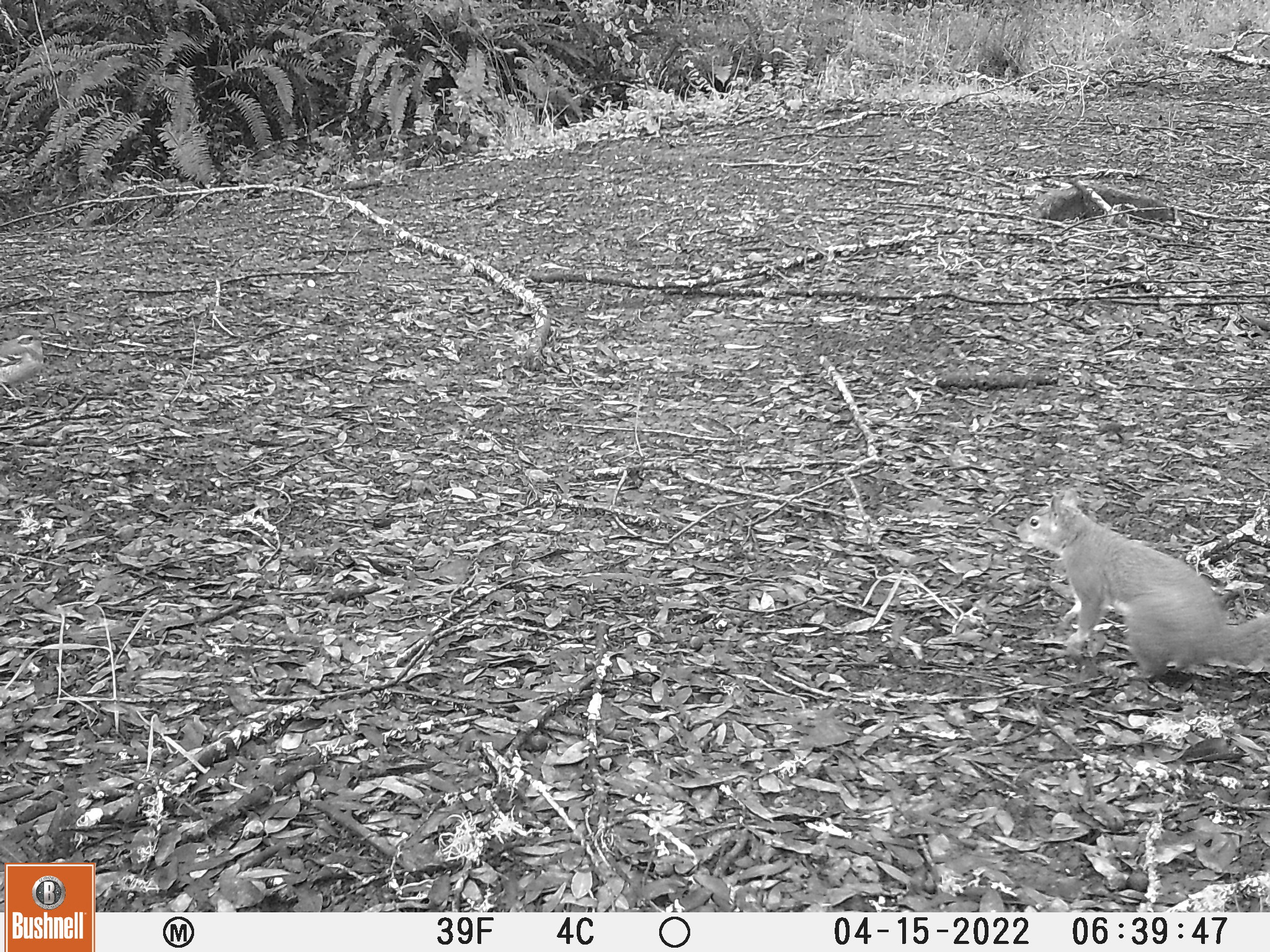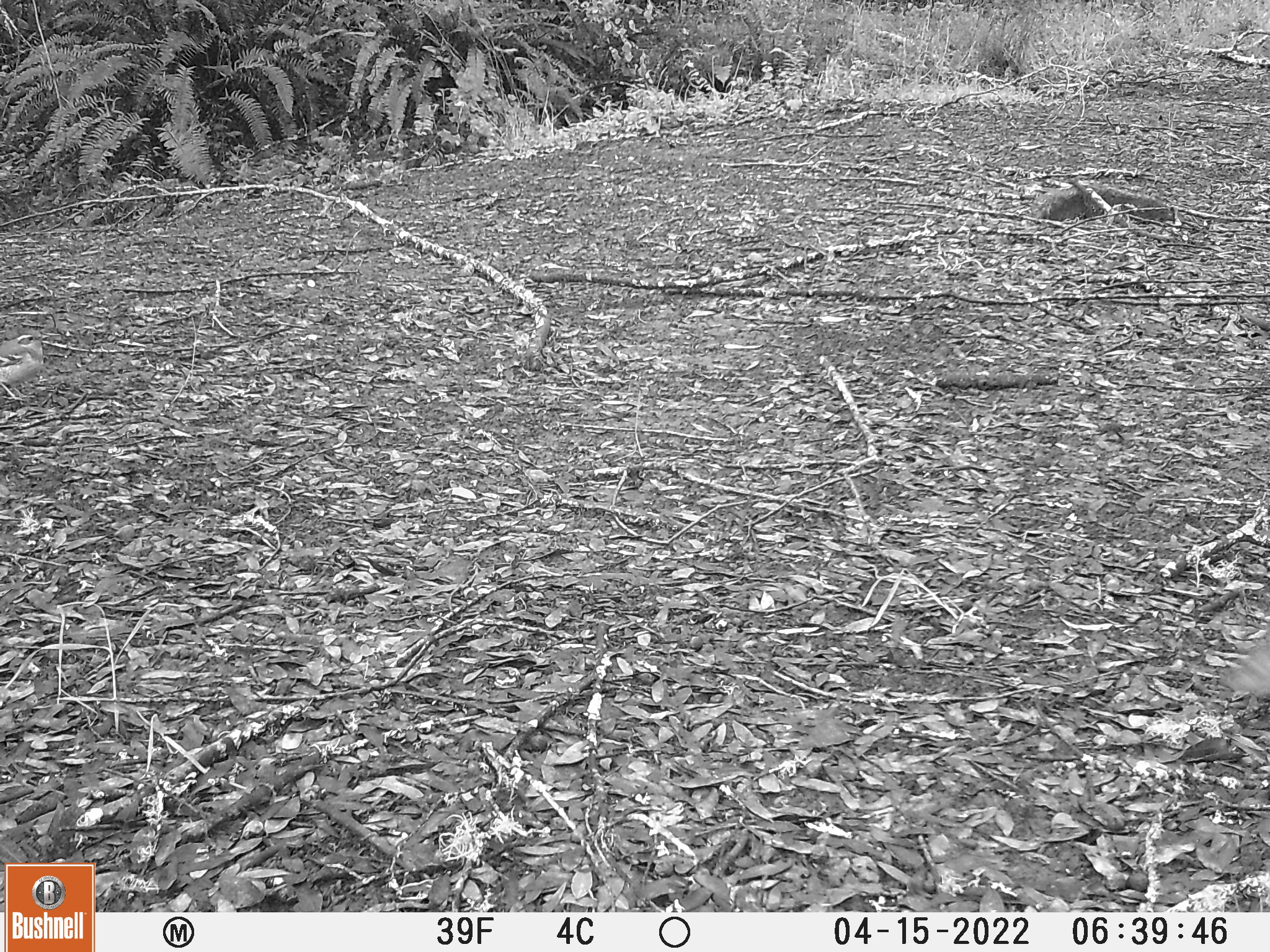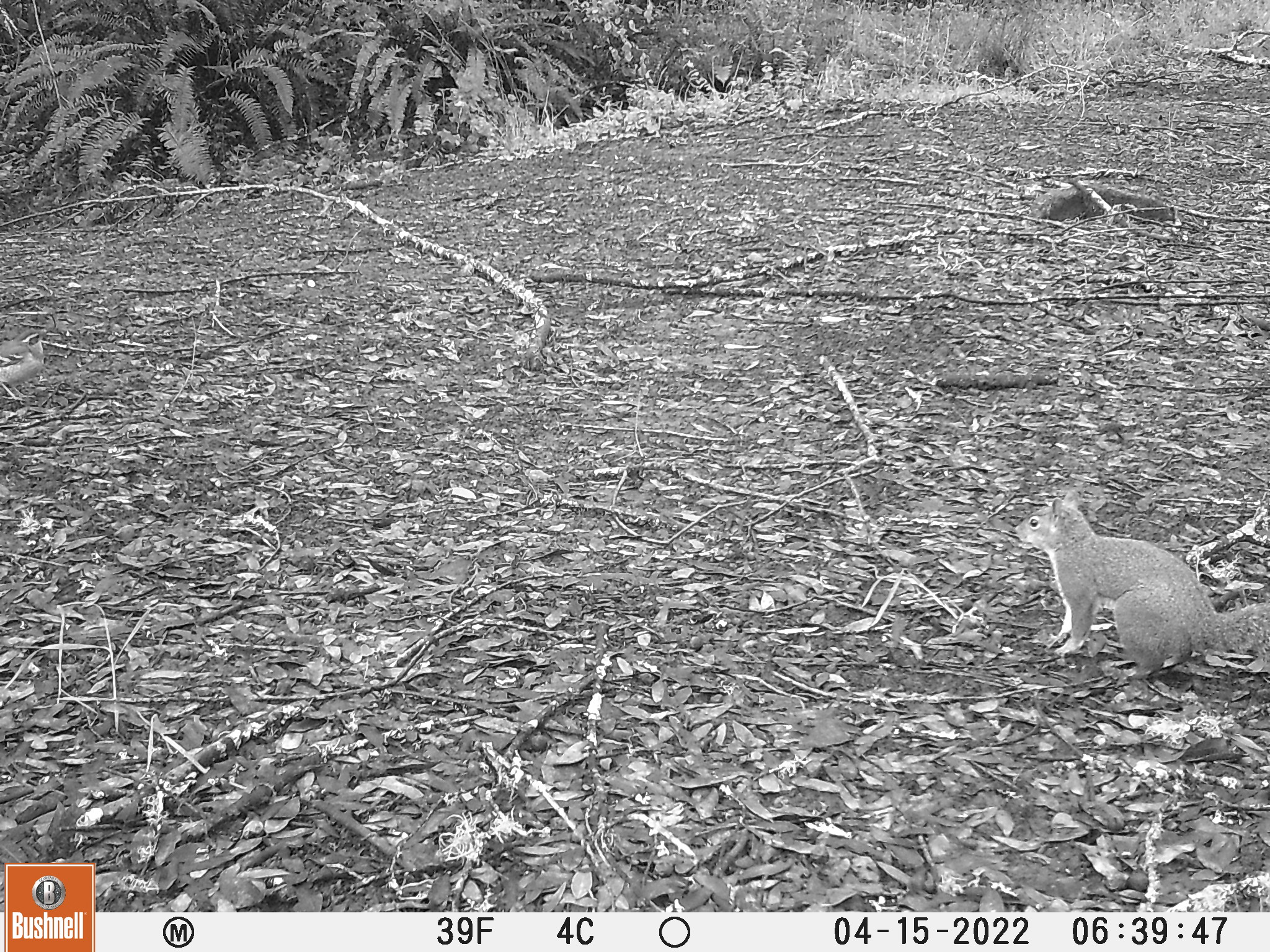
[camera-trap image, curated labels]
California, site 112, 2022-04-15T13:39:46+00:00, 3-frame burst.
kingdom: Animalia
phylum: Chordata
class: Aves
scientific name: Aves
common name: bird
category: unknown bird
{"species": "unknown bird (bird) (Aves)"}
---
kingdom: Animalia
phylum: Chordata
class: Mammalia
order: Rodentia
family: Sciuridae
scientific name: Sciuridae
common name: squirrel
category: unknown squirrel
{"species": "unknown squirrel (squirrel) (Sciuridae)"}